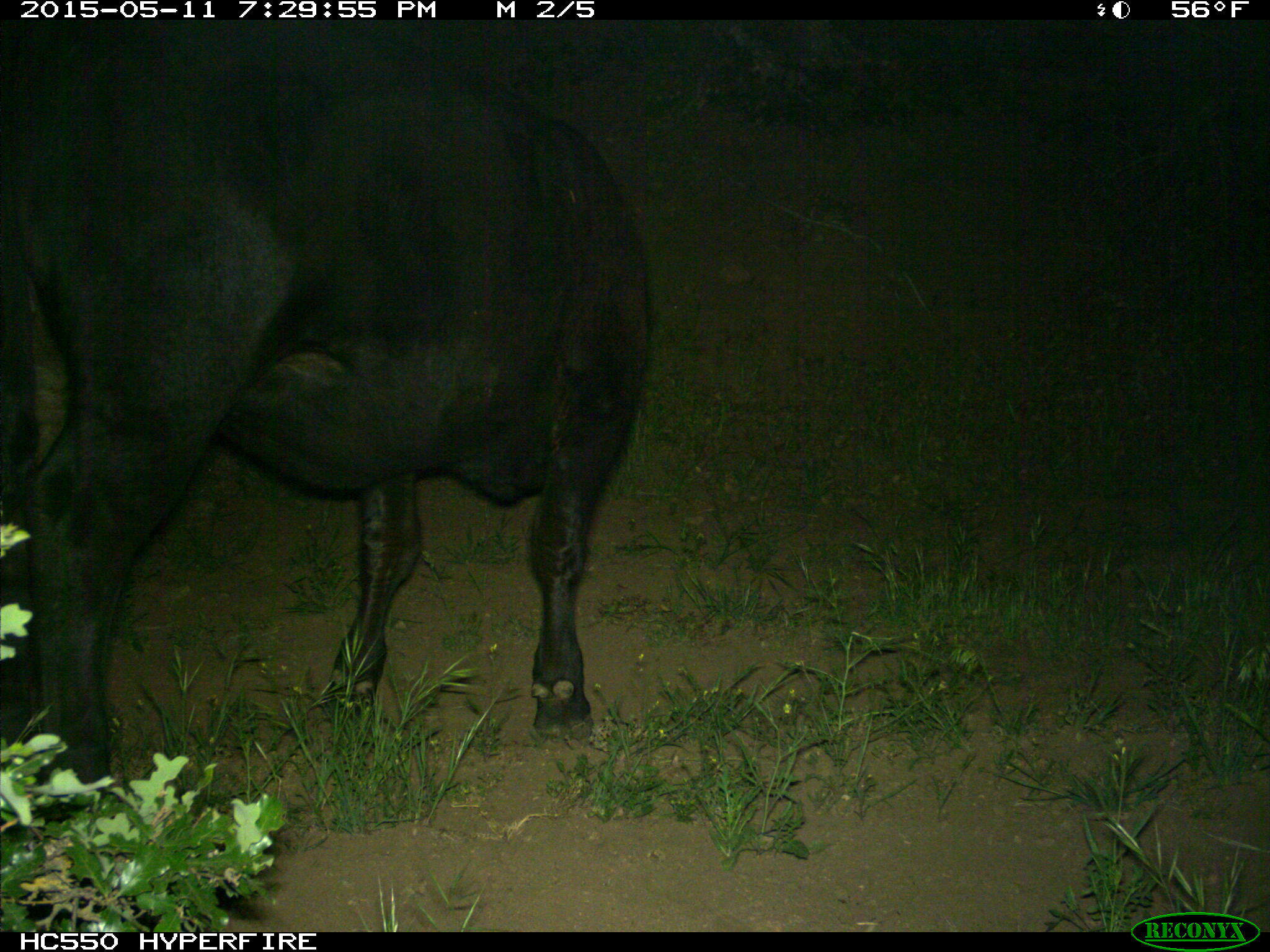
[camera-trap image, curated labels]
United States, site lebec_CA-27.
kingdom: Animalia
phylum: Chordata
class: Mammalia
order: Artiodactyla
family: Bovidae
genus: Bos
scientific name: Bos taurus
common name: domestic cow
Bos taurus (domestic cow).